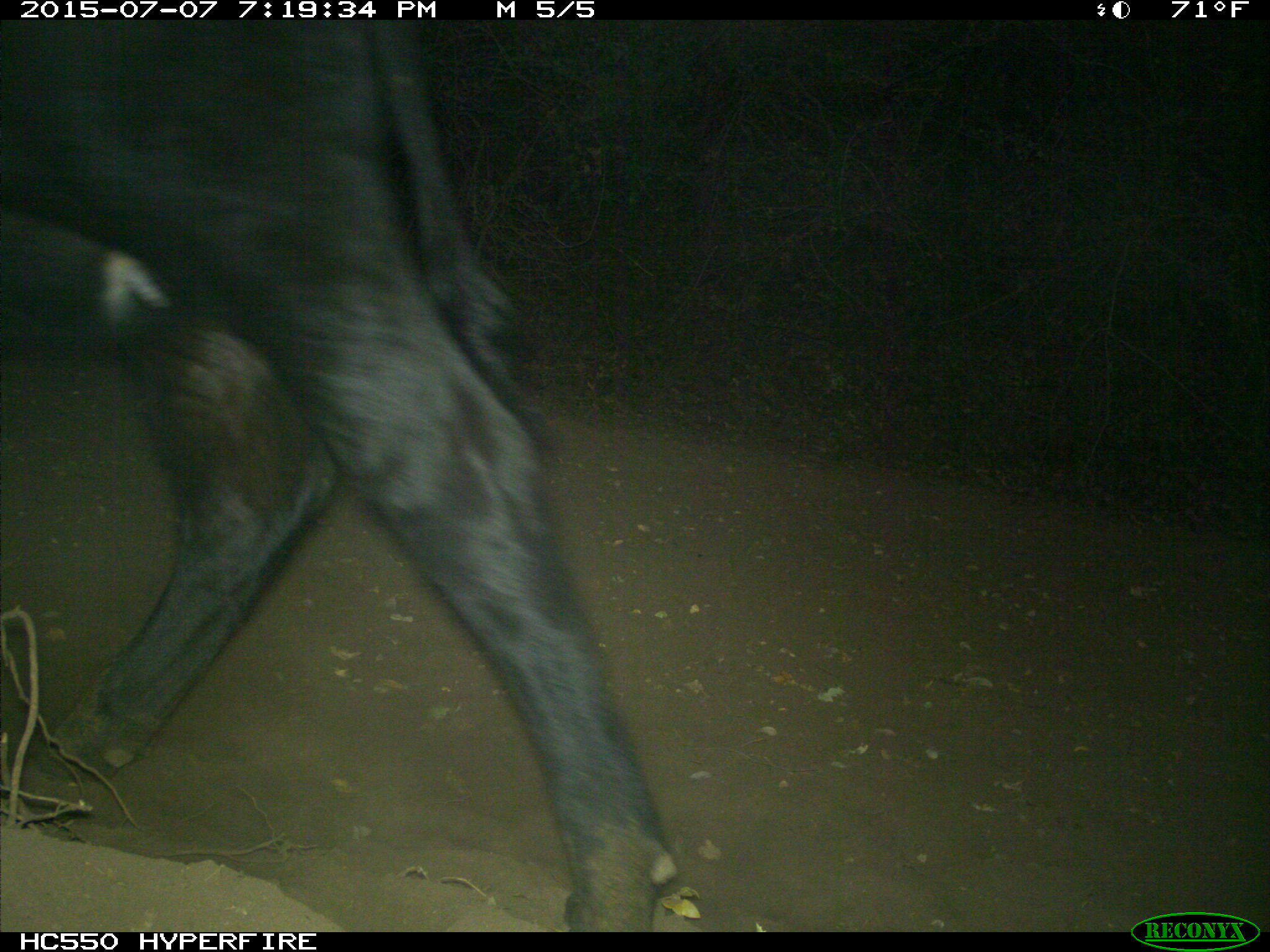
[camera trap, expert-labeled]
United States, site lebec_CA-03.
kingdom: Animalia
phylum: Chordata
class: Mammalia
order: Artiodactyla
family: Bovidae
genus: Bos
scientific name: Bos taurus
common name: domestic cow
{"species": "Bos taurus (domestic cow)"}